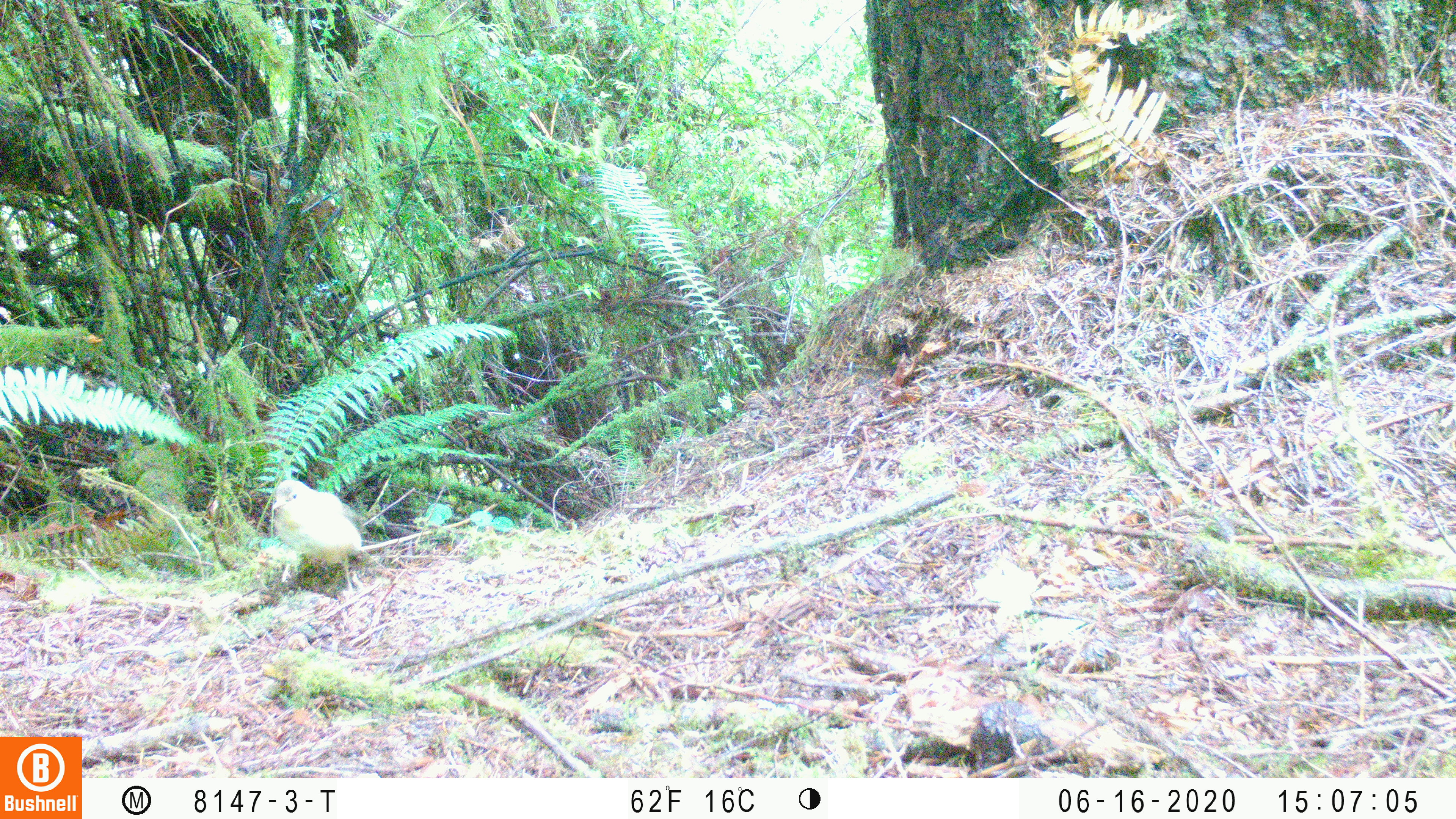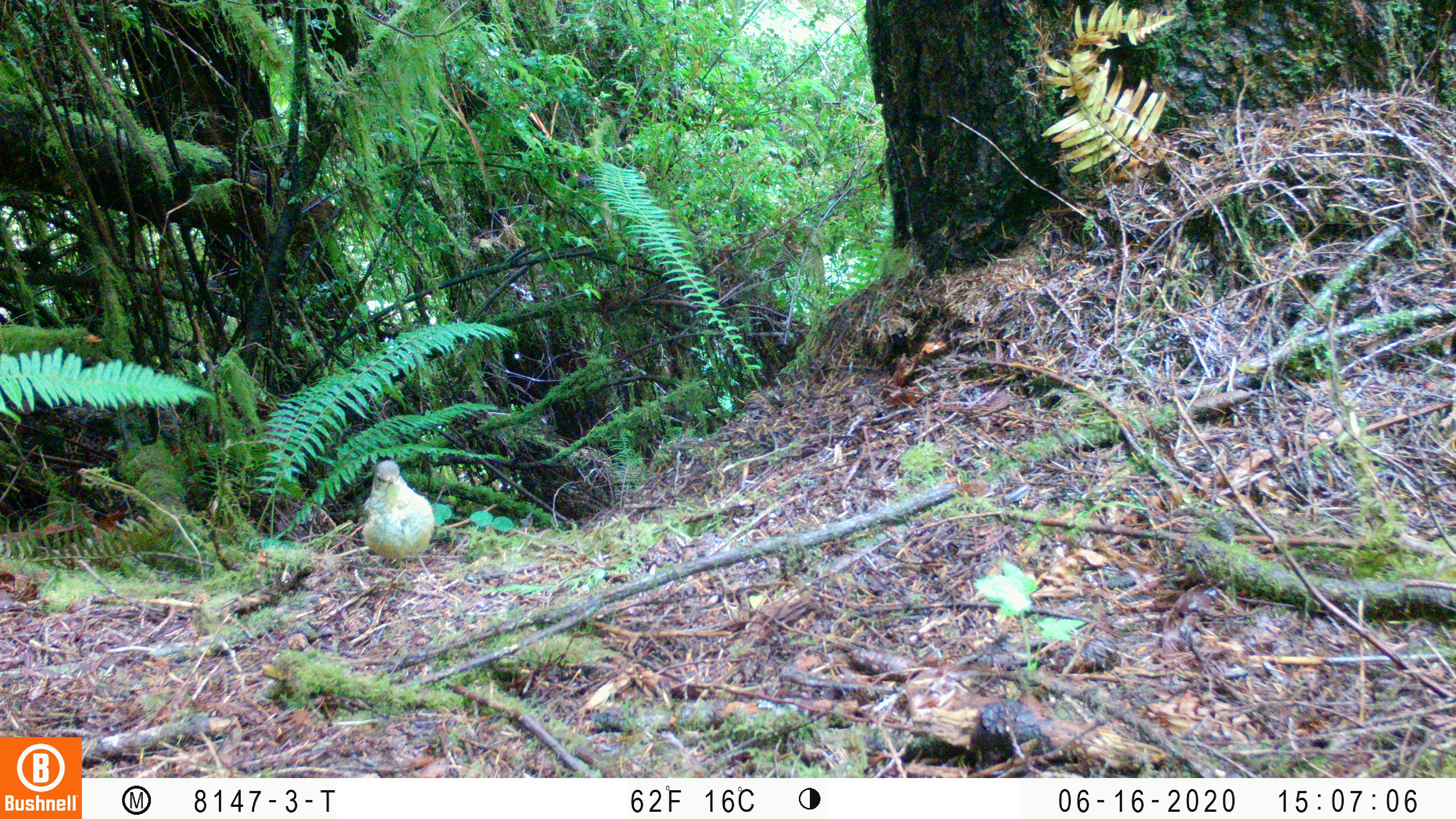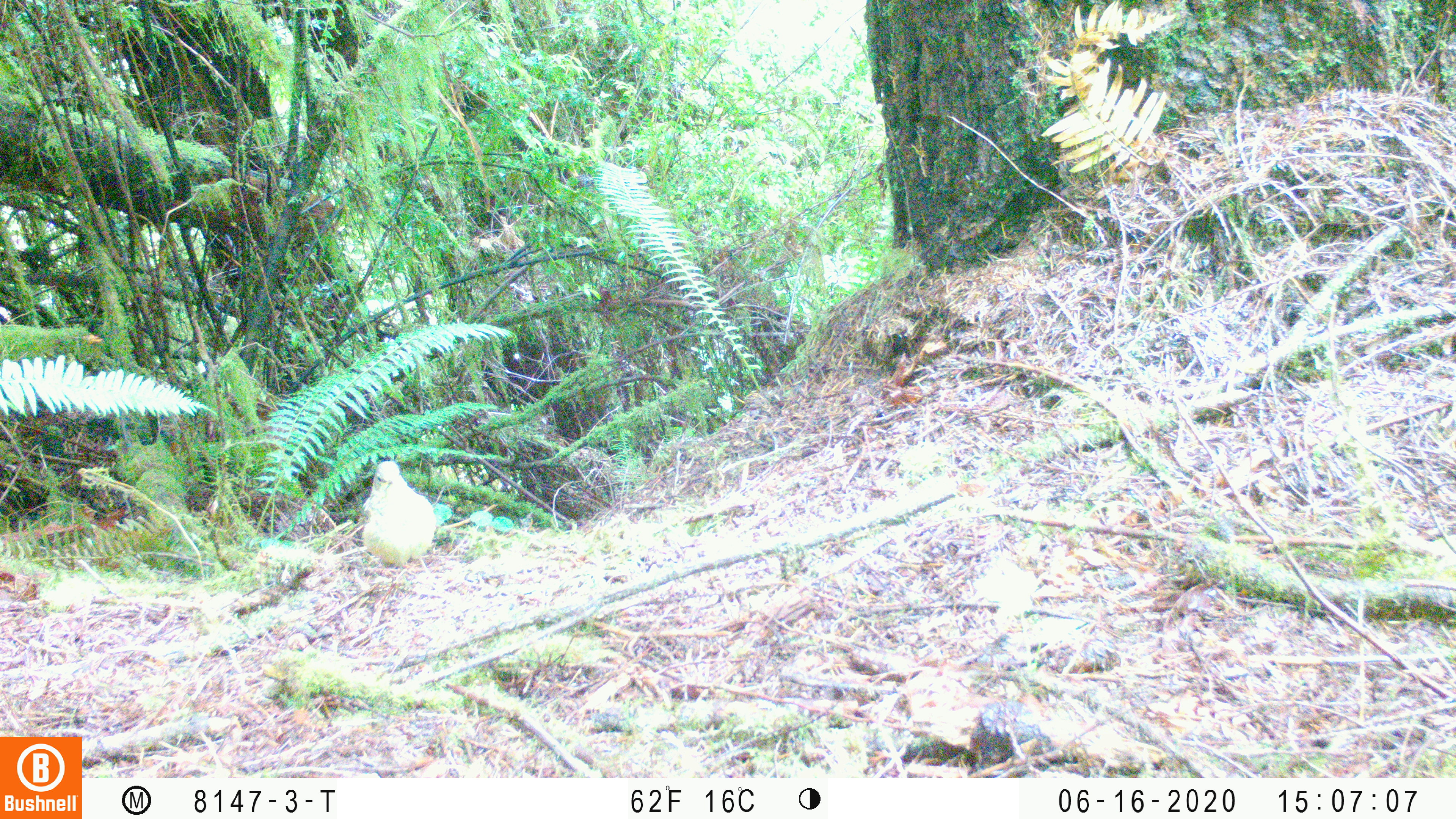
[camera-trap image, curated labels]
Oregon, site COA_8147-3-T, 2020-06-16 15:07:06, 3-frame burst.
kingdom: Animalia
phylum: Chordata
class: Aves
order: Passeriformes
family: Turdidae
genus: Catharus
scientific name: Catharus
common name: brown thrushes and nightingale-thrushes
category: catharus species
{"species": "catharus species (brown thrushes and nightingale-thrushes) (Catharus)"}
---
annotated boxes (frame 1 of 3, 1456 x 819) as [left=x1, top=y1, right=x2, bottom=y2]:
catharus species: [left=260, top=477, right=368, bottom=588]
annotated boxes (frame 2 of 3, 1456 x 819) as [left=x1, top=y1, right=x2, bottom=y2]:
catharus species: [left=353, top=454, right=435, bottom=566]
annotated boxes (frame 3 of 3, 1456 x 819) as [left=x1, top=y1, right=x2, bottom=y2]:
catharus species: [left=356, top=459, right=436, bottom=567]